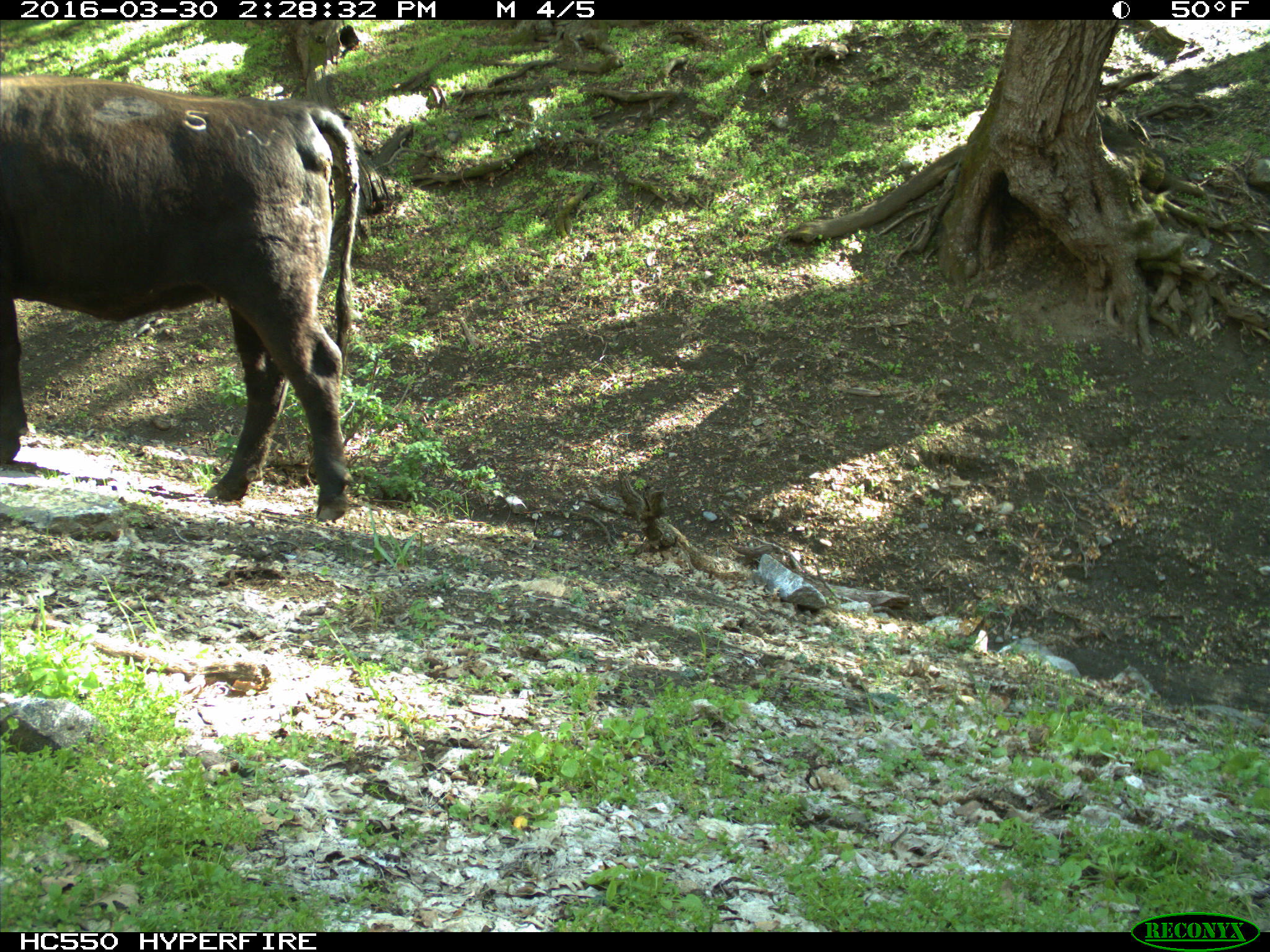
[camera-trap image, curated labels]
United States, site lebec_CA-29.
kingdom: Animalia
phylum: Chordata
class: Mammalia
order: Artiodactyla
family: Bovidae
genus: Bos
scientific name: Bos taurus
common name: domestic cow